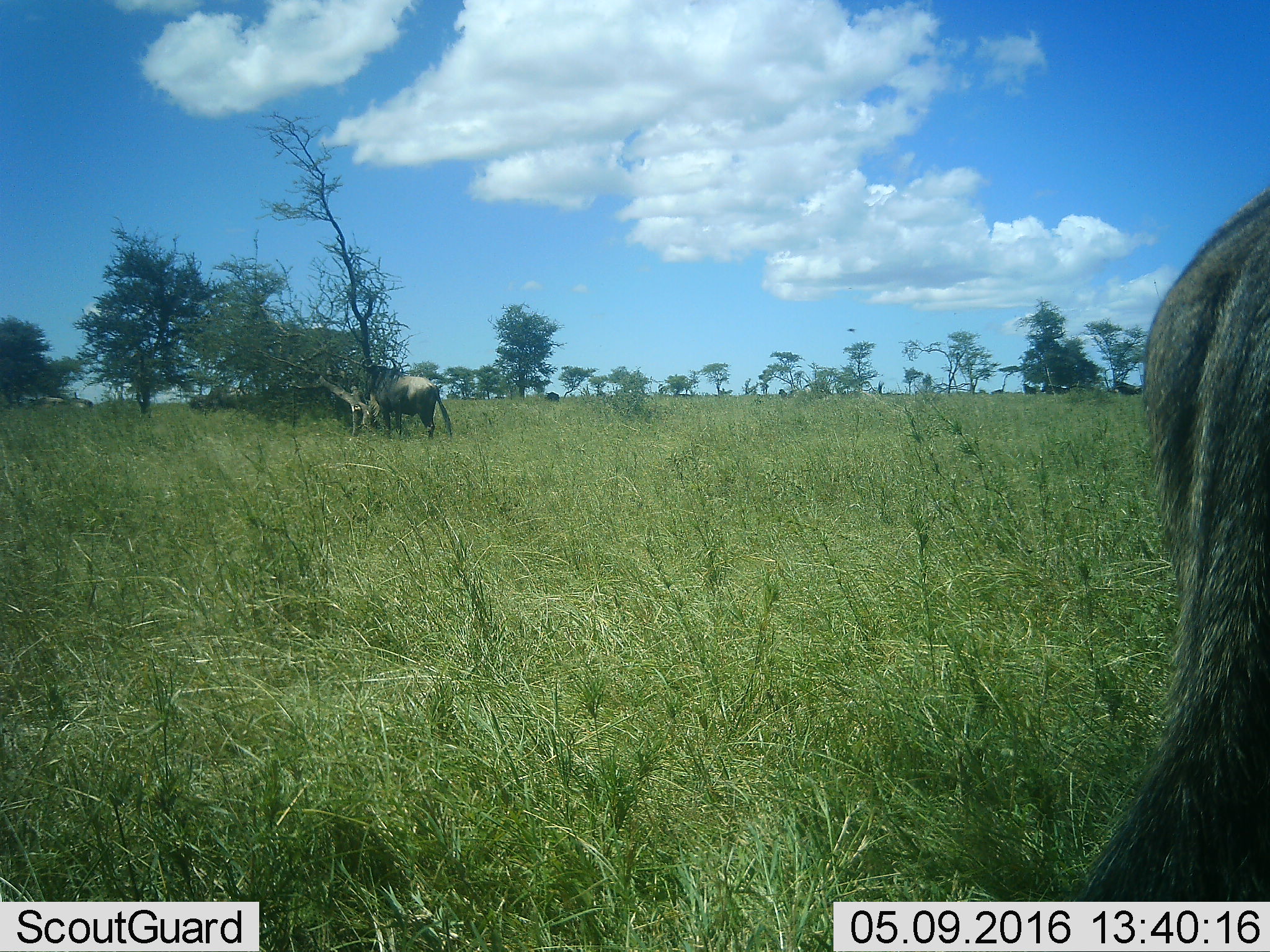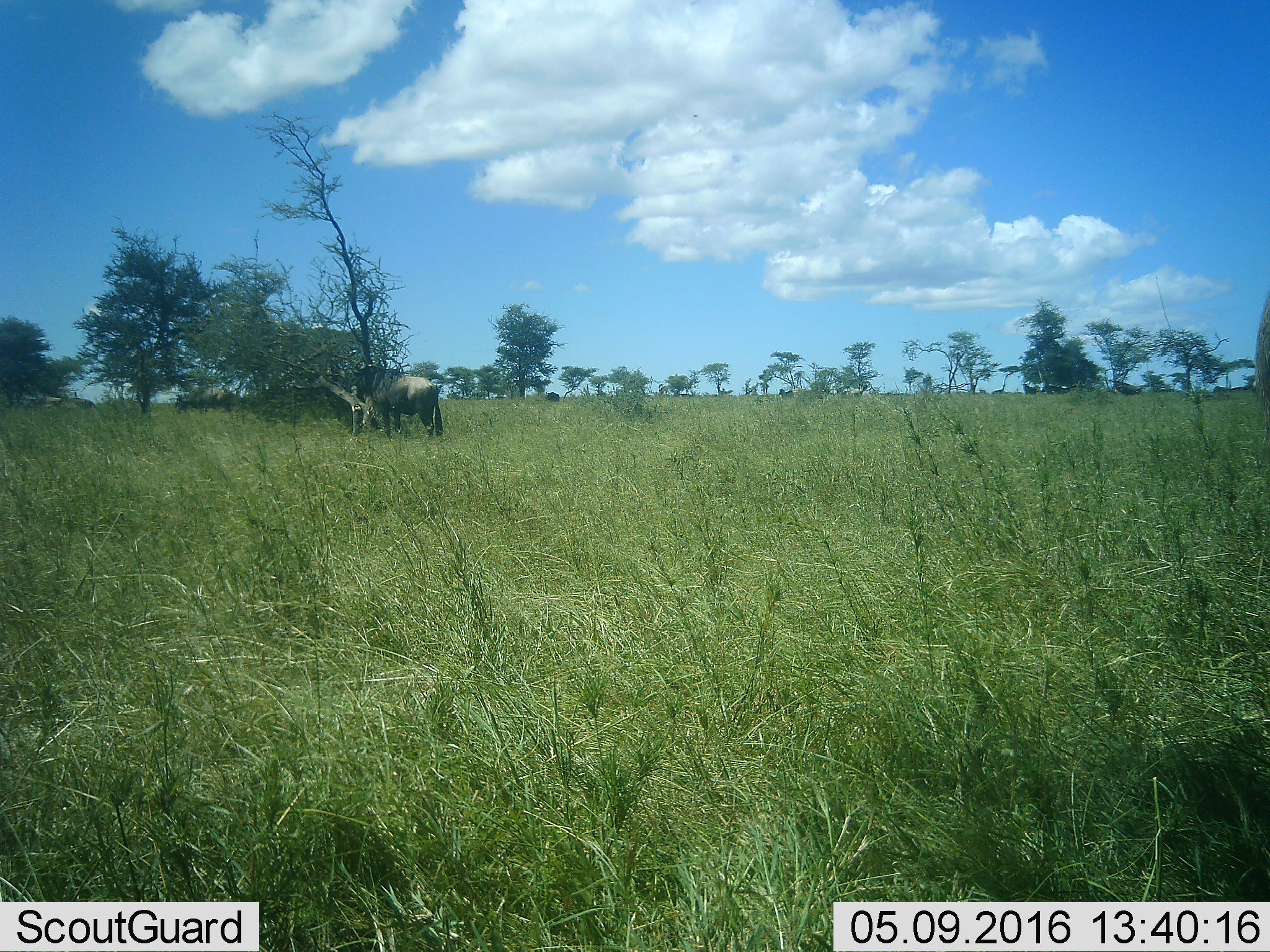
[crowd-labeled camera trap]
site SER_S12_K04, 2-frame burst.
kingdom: Animalia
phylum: Chordata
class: Mammalia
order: Artiodactyla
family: Bovidae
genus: Connochaetes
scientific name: Connochaetes taurinus taurinus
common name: blue wildebeest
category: wildebeestblue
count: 3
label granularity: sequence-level